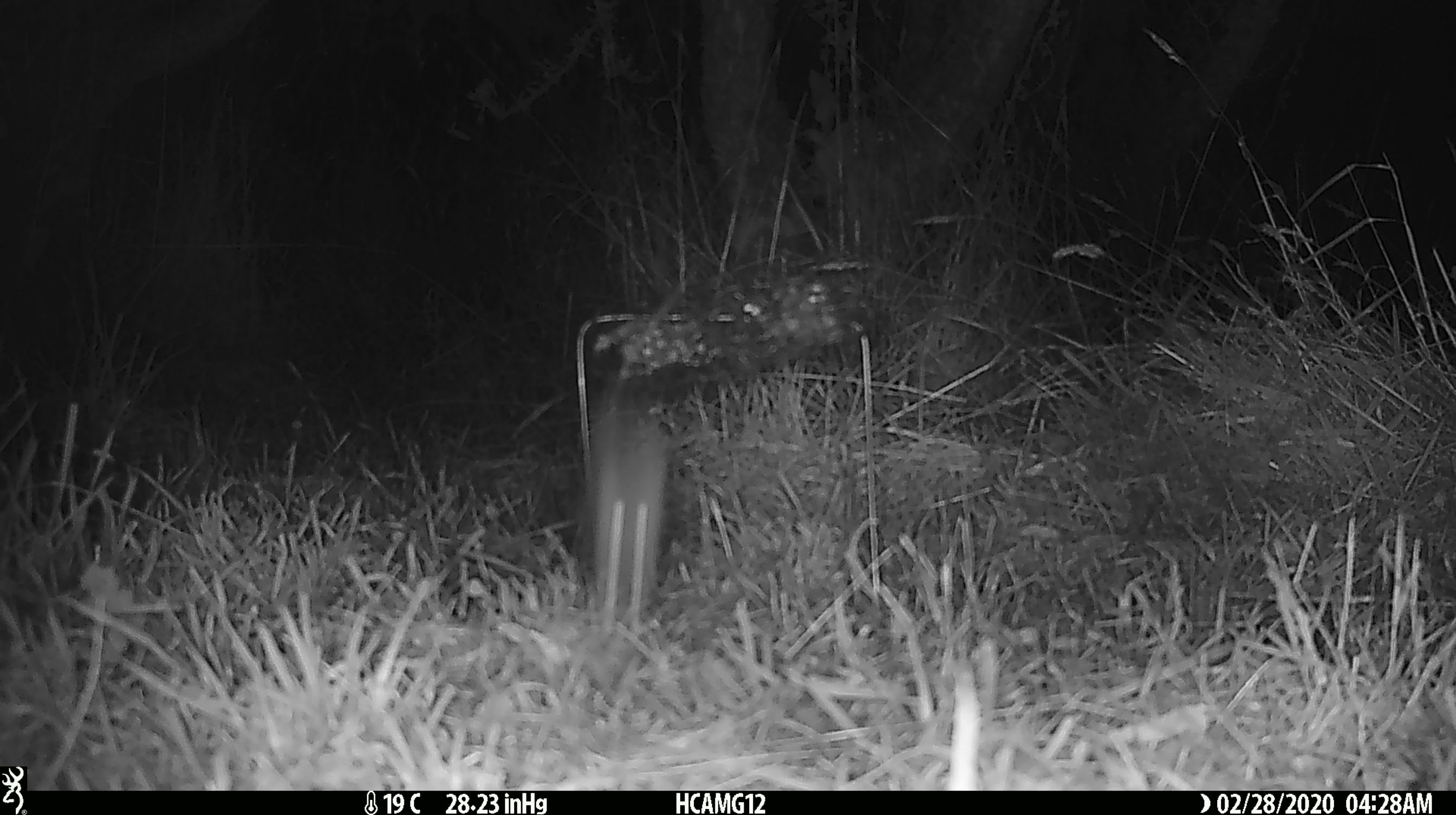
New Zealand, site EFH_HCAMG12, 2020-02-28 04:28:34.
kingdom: Animalia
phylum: Chordata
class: Mammalia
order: Rodentia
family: Muridae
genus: Mus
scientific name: Mus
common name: mouse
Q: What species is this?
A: Mouse (Mus).